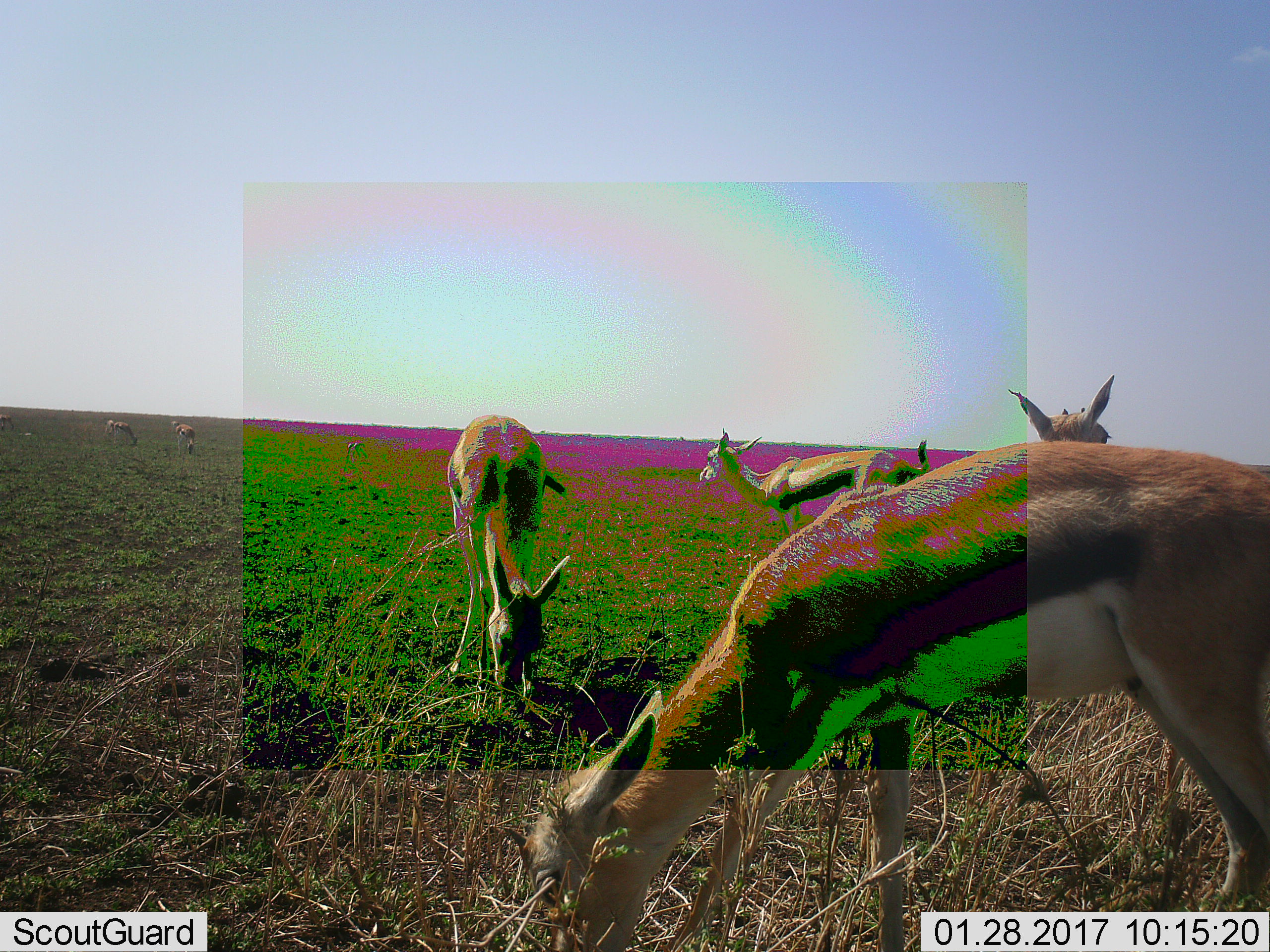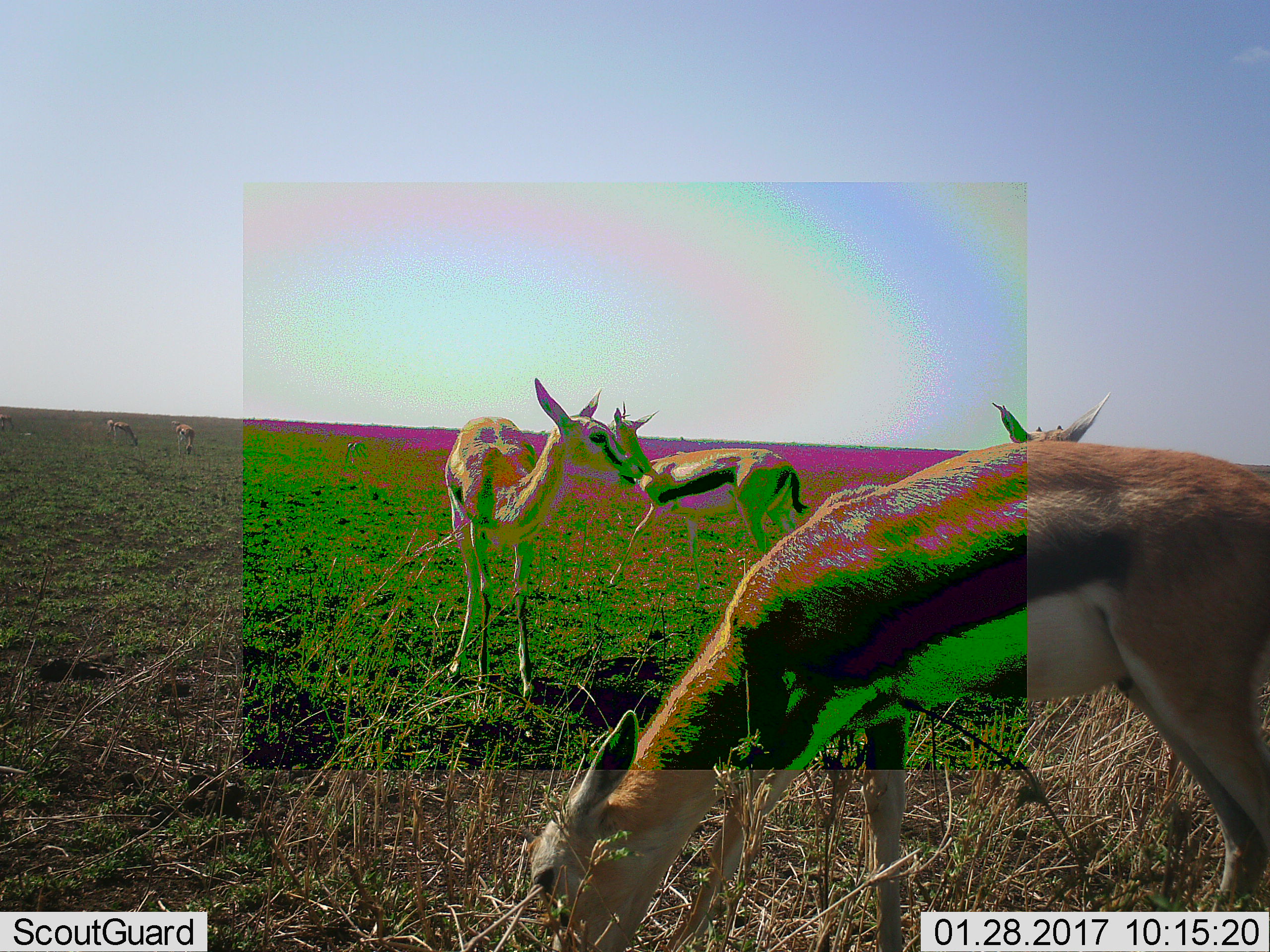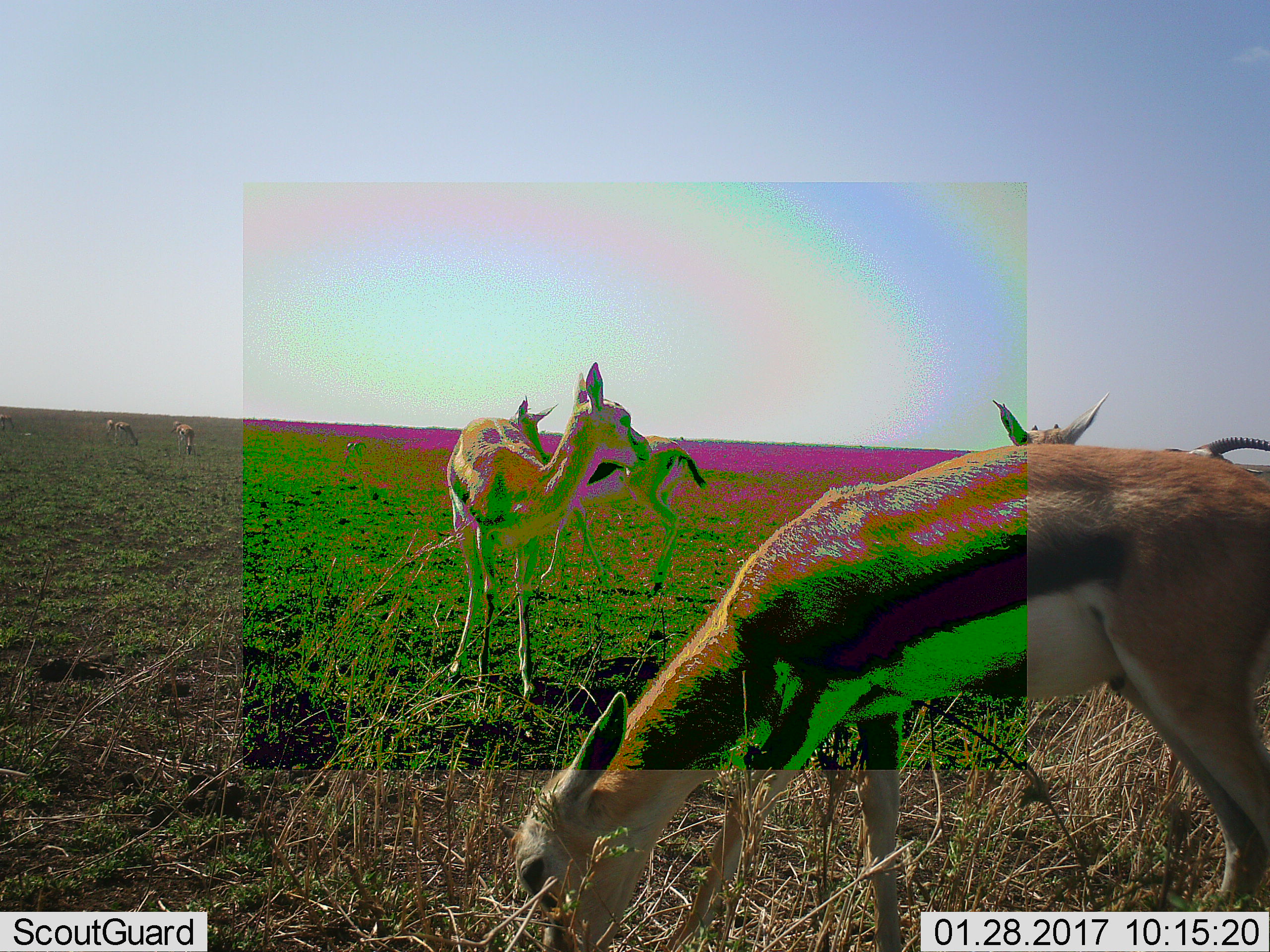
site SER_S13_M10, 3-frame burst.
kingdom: Animalia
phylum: Chordata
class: Mammalia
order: Artiodactyla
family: Bovidae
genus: Eudorcas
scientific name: Eudorcas thomsonii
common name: thomson's gazelle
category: gazellethomsons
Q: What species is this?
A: Gazellethomsons (thomson's gazelle) (Eudorcas thomsonii).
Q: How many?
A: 8.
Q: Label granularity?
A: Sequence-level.